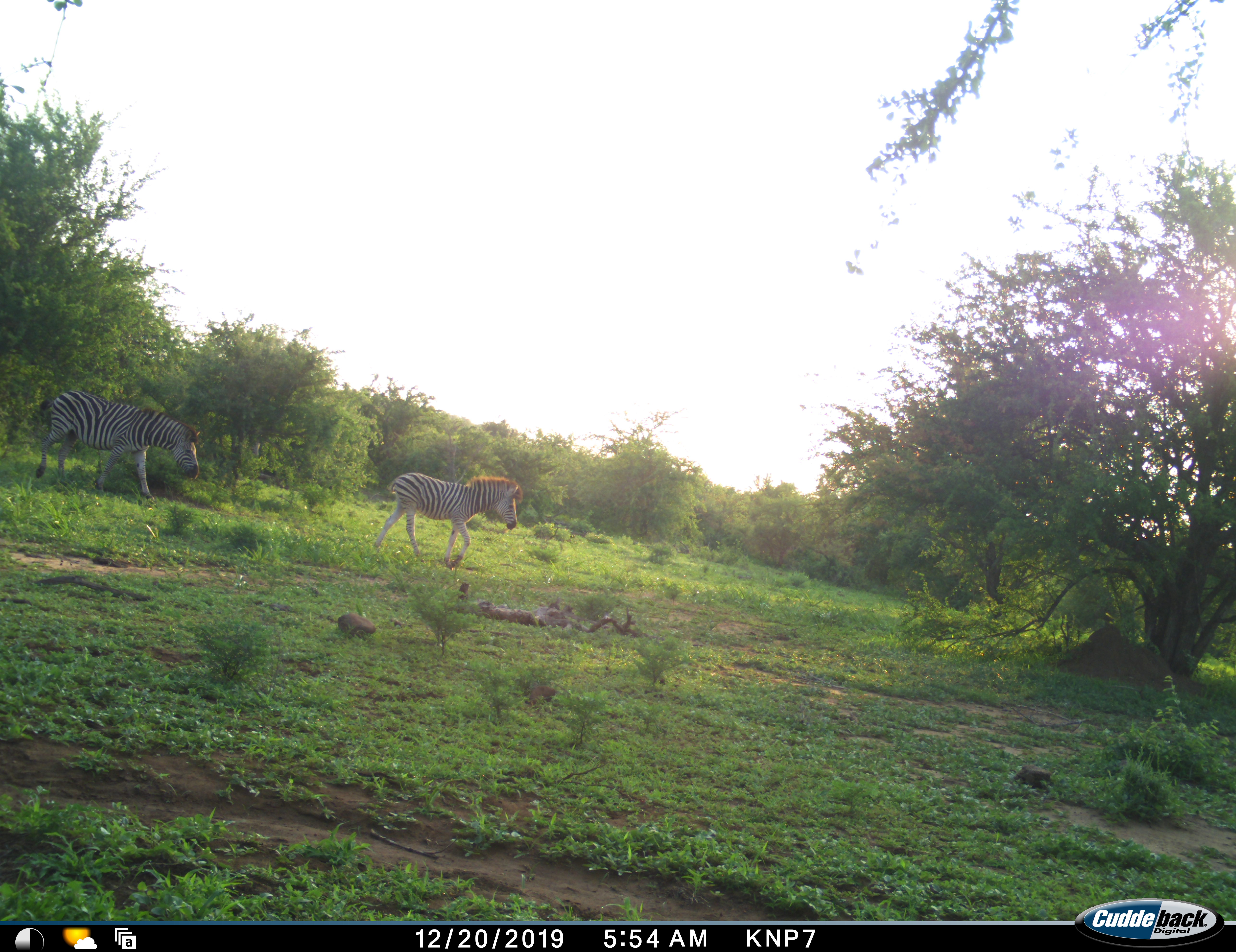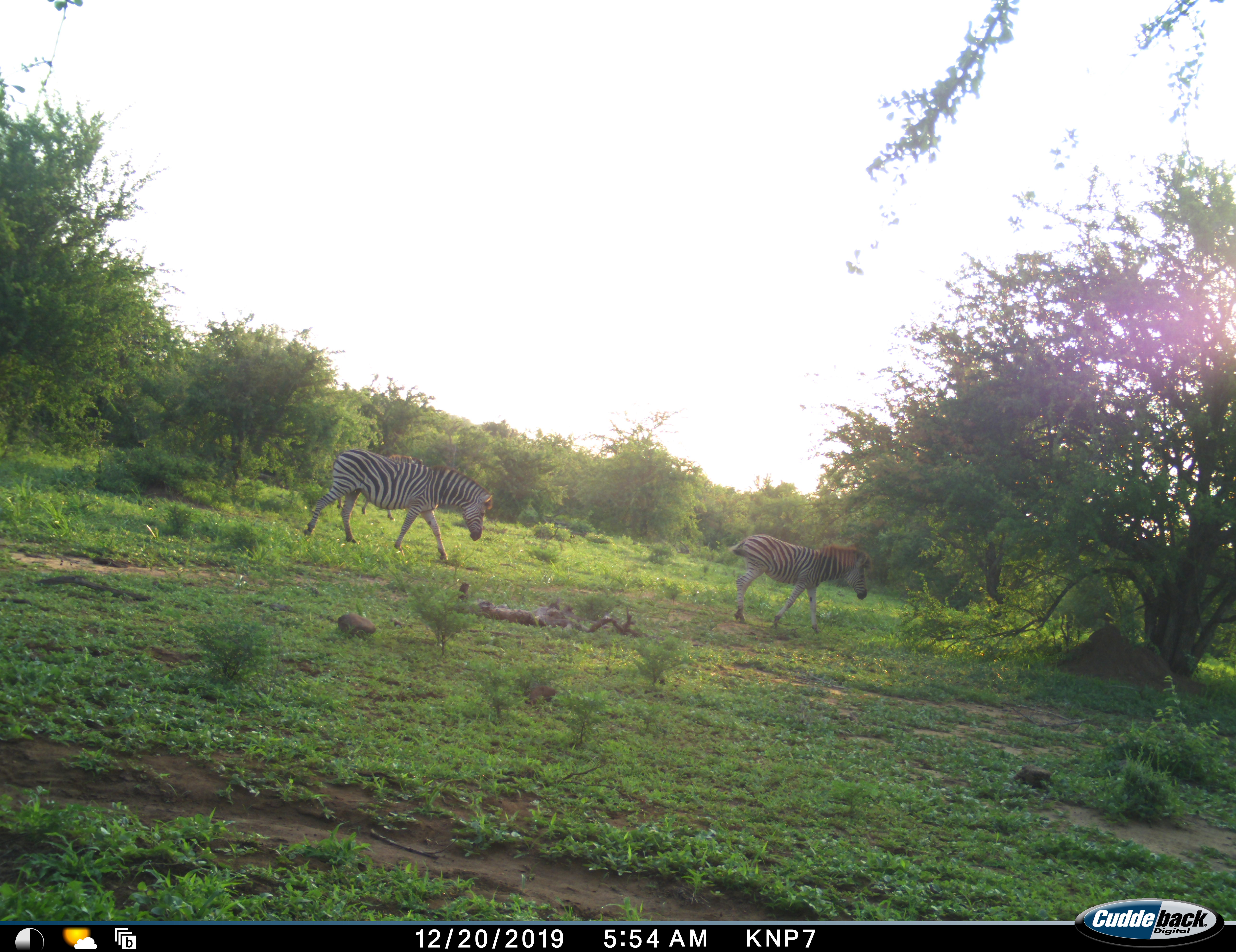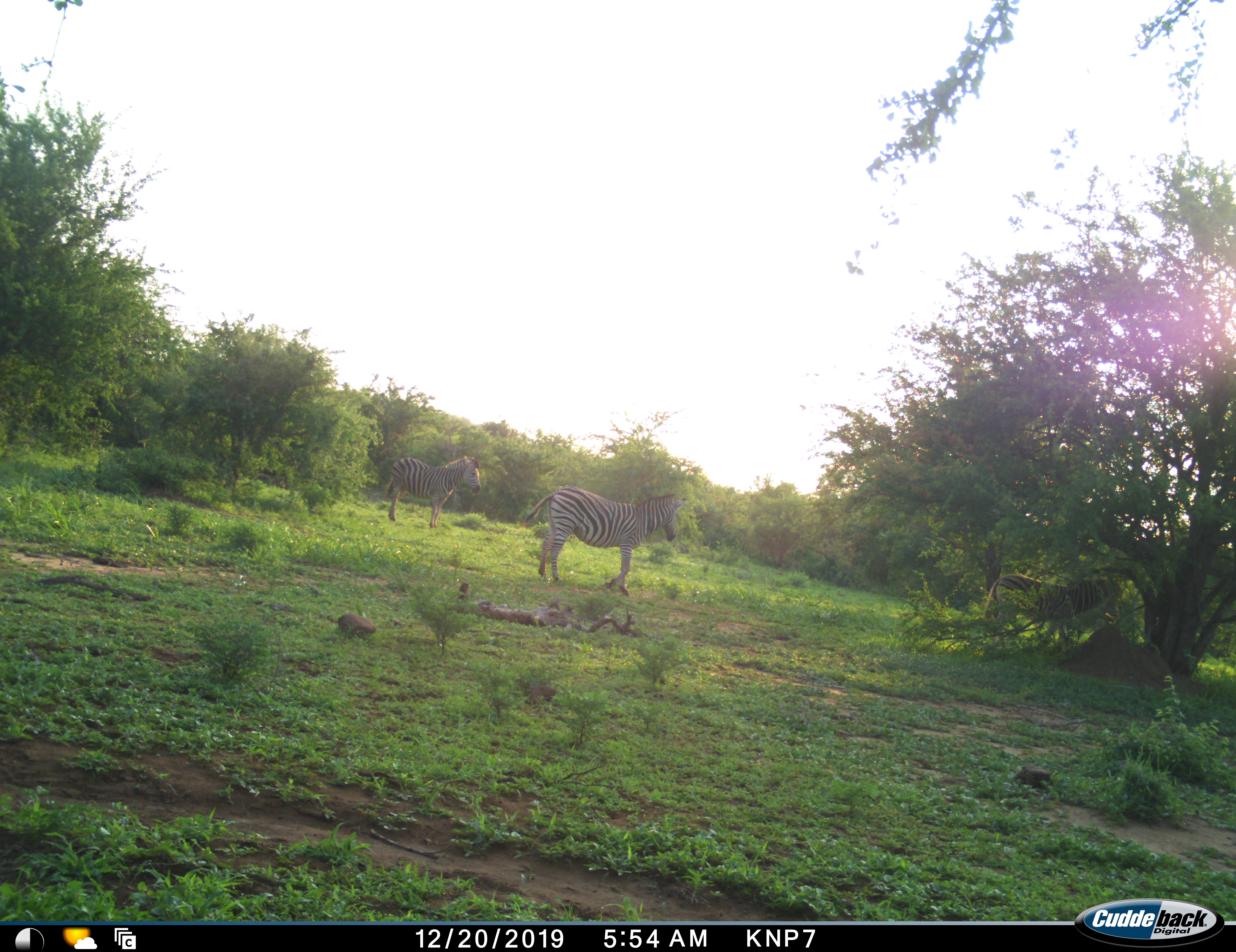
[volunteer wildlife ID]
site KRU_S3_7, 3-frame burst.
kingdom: Animalia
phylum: Chordata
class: Mammalia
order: Perissodactyla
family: Equidae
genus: Equus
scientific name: Equus quagga burchellii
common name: burchell's zebra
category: zebraburchells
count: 2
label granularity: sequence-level